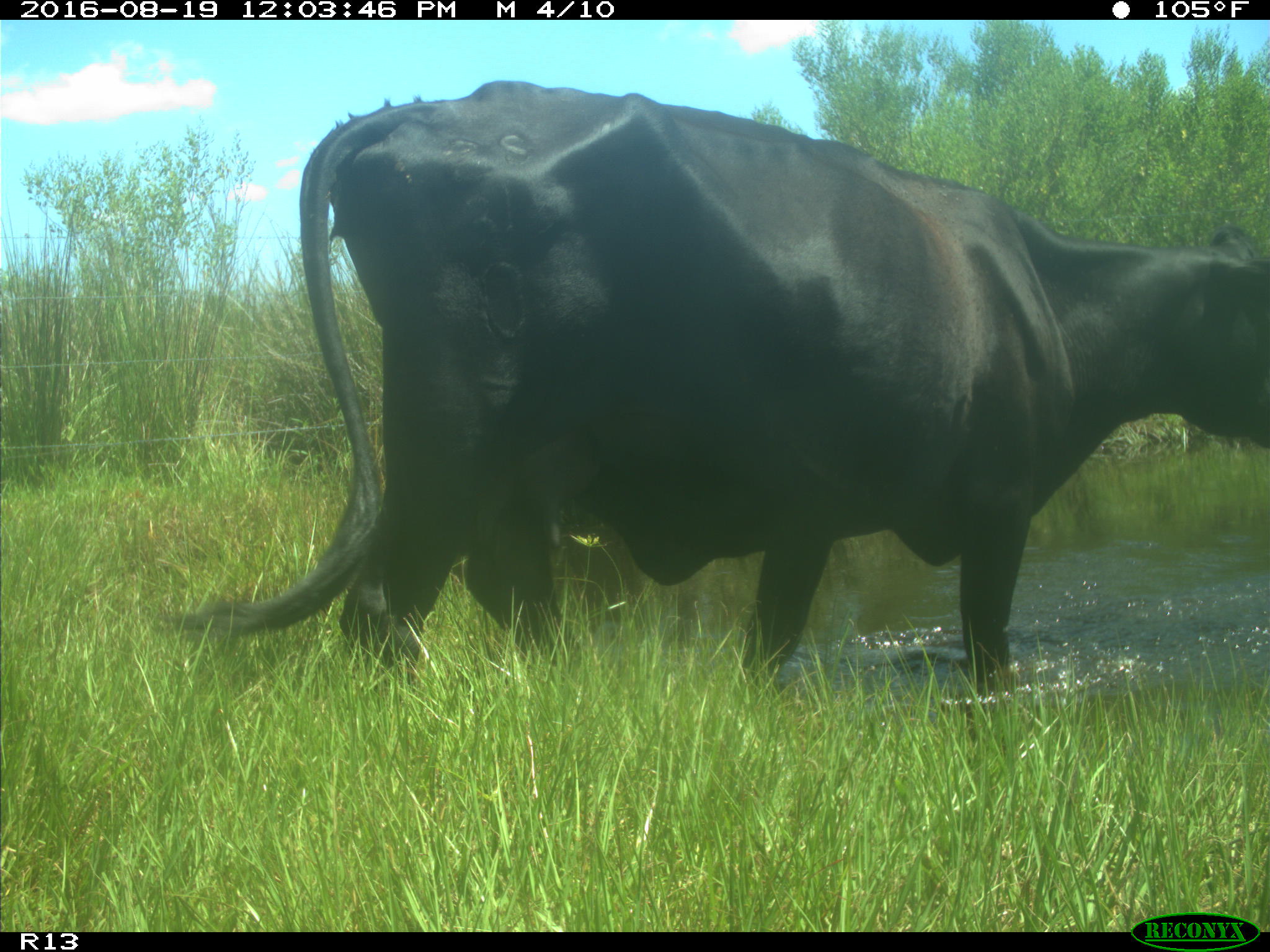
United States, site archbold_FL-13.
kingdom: Animalia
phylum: Chordata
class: Mammalia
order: Artiodactyla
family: Bovidae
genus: Bos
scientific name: Bos taurus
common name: domestic cow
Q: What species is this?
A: Bos taurus (domestic cow).